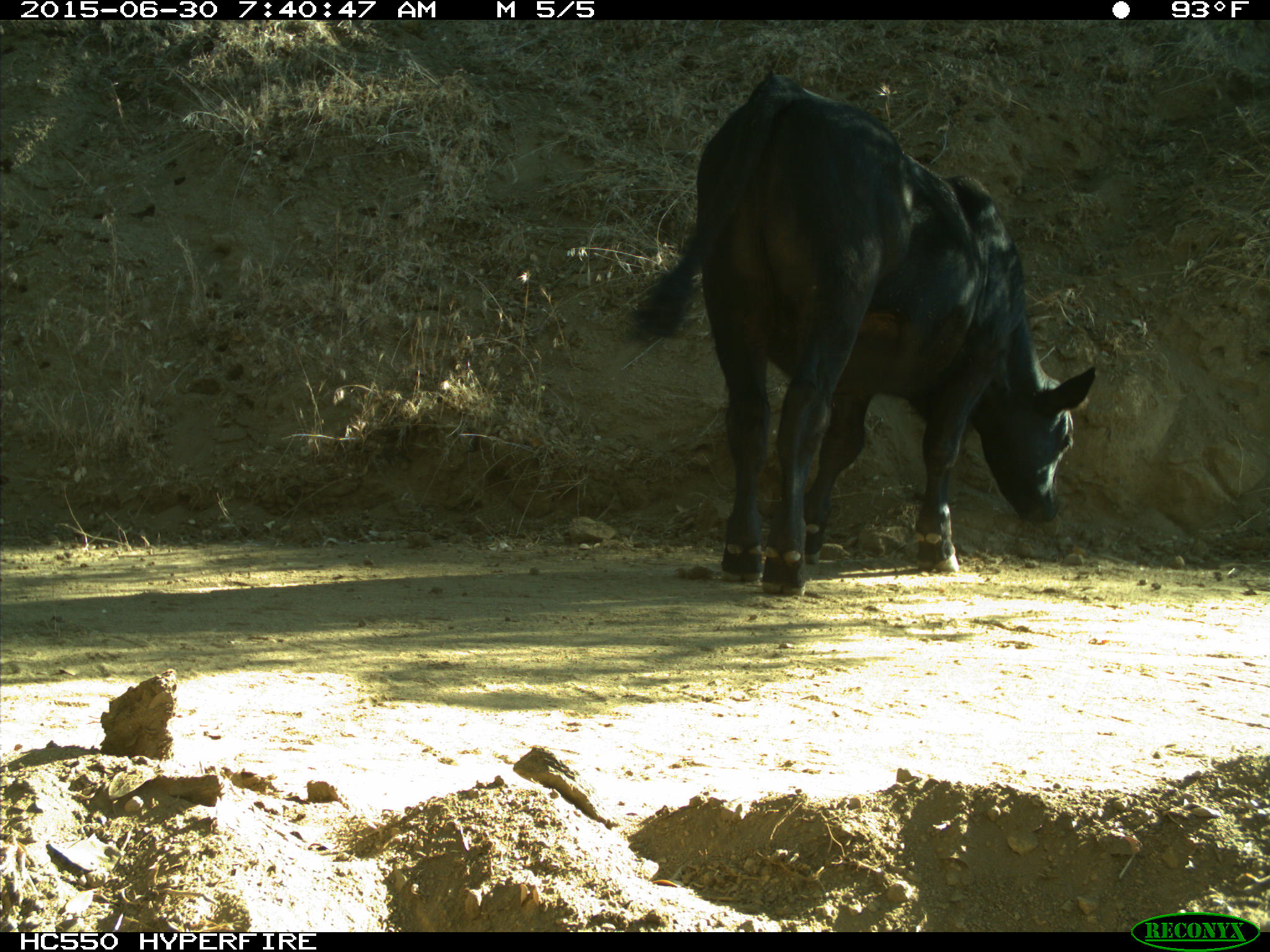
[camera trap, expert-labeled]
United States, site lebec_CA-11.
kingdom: Animalia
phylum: Chordata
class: Mammalia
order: Artiodactyla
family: Bovidae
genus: Bos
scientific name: Bos taurus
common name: domestic cow